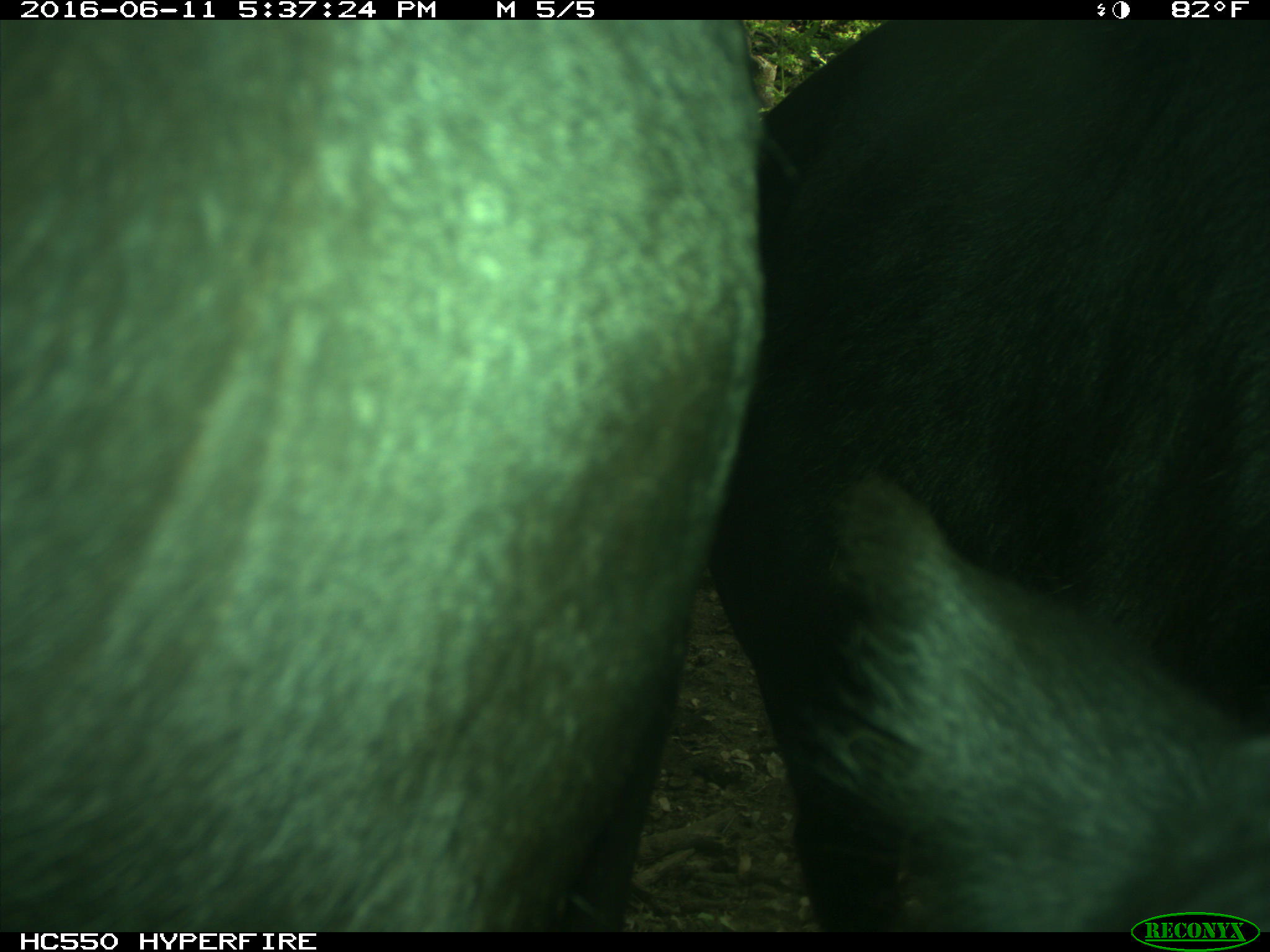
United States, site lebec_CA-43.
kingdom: Animalia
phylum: Chordata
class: Mammalia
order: Artiodactyla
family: Bovidae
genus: Bos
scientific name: Bos taurus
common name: domestic cow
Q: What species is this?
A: Bos taurus (domestic cow).